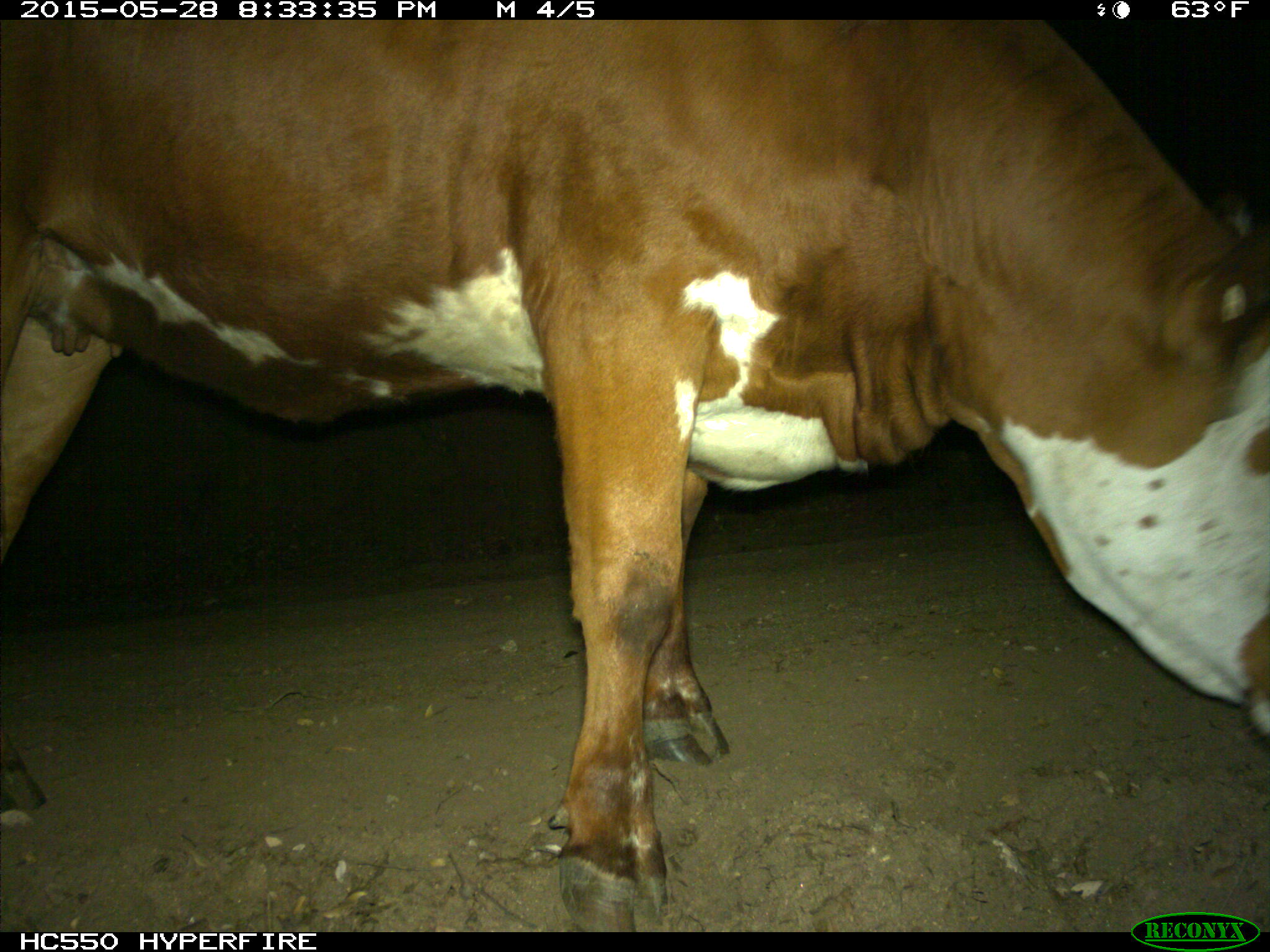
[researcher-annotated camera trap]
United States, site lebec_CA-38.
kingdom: Animalia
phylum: Chordata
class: Mammalia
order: Artiodactyla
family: Bovidae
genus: Bos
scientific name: Bos taurus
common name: domestic cow